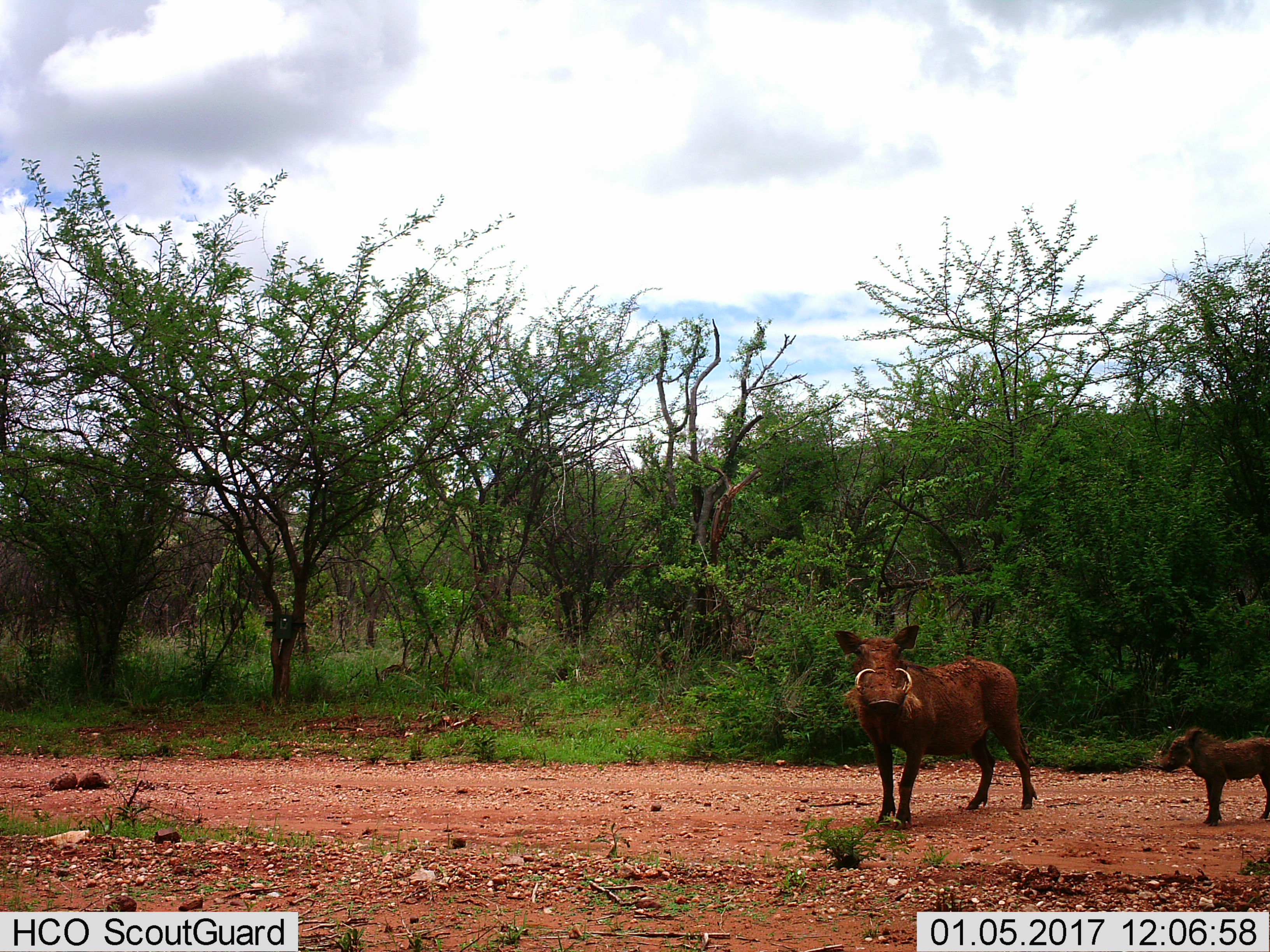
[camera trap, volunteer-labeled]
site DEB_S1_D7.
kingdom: Animalia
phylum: Chordata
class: Mammalia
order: Artiodactyla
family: Suidae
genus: Phacochoerus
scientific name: Phacochoerus africanus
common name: warthog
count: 2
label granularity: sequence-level